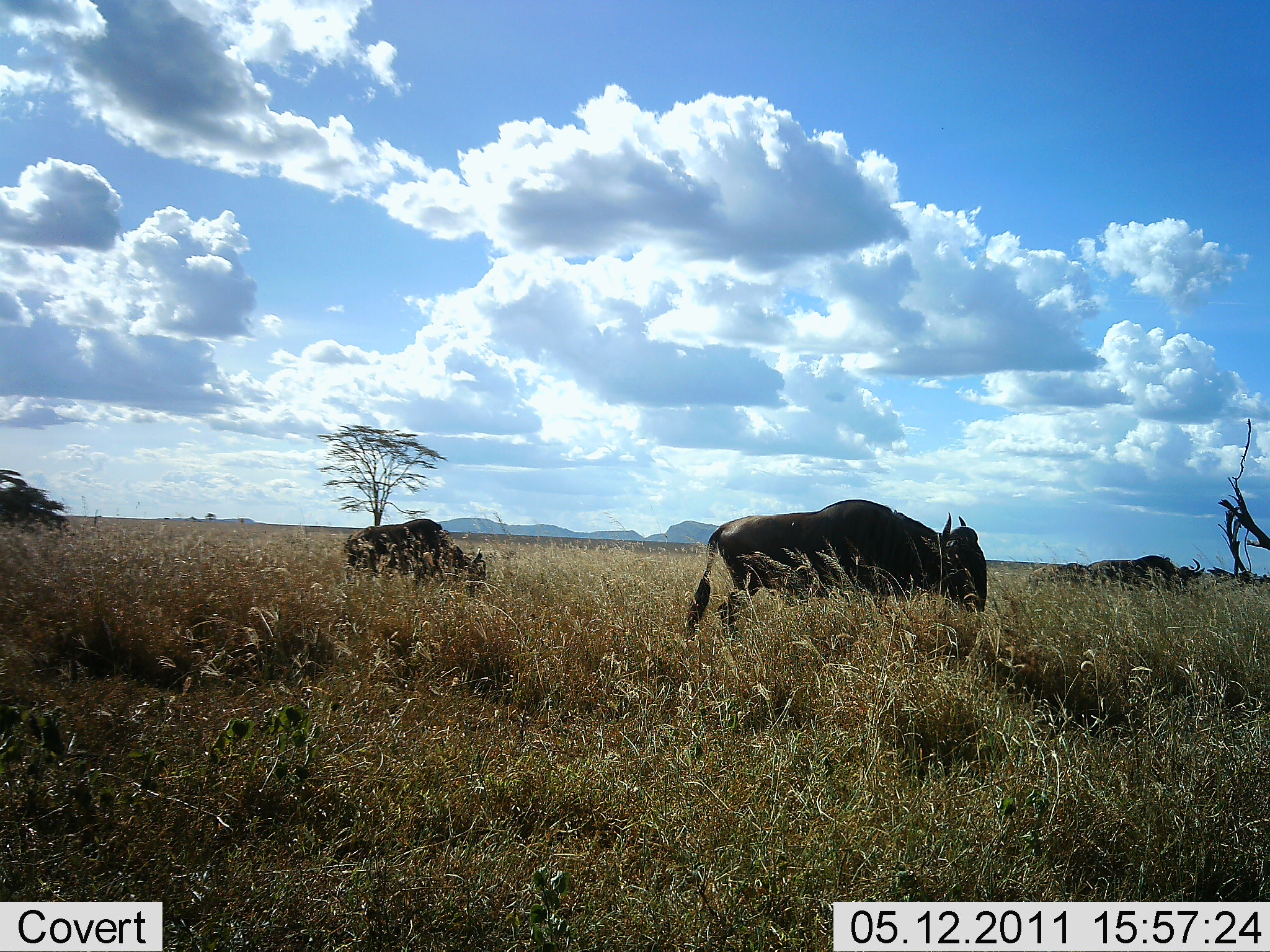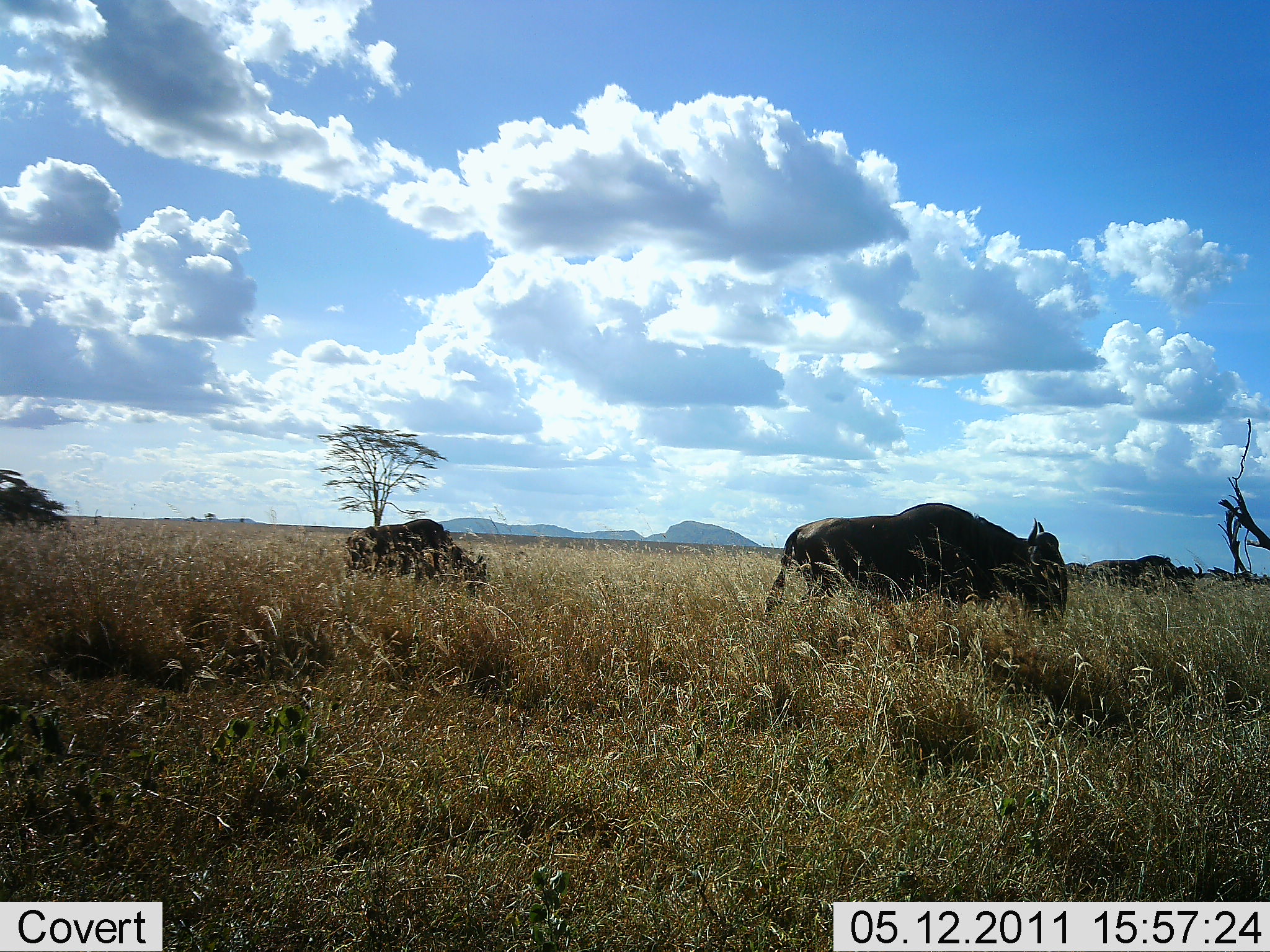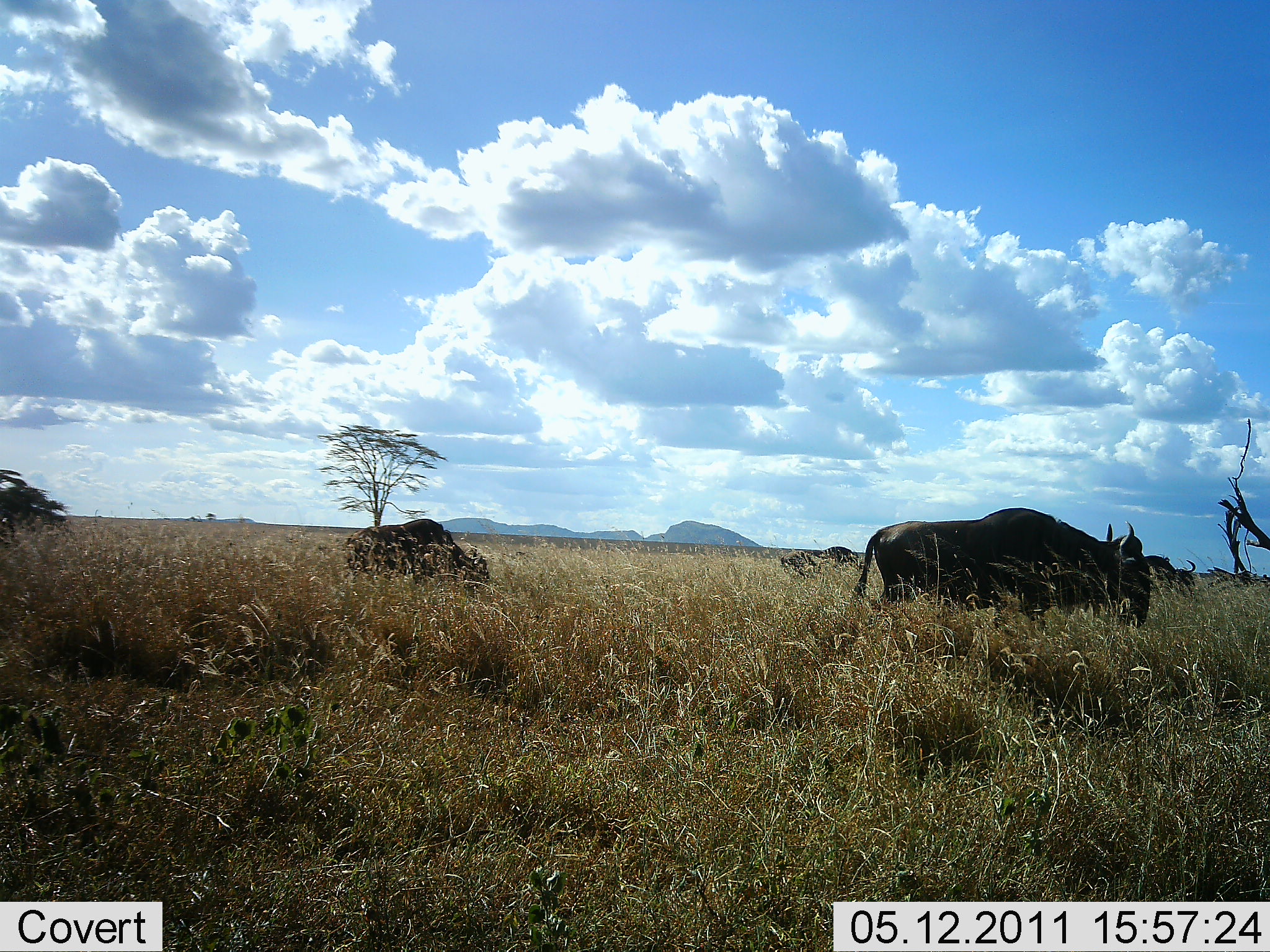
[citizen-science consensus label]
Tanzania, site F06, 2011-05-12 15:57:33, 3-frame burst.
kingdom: Animalia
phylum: Chordata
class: Mammalia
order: Artiodactyla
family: Bovidae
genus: Connochaetes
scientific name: Connochaetes taurinus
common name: blue wildebeest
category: wildebeest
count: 2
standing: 9%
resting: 0%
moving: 82%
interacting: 0%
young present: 0%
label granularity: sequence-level